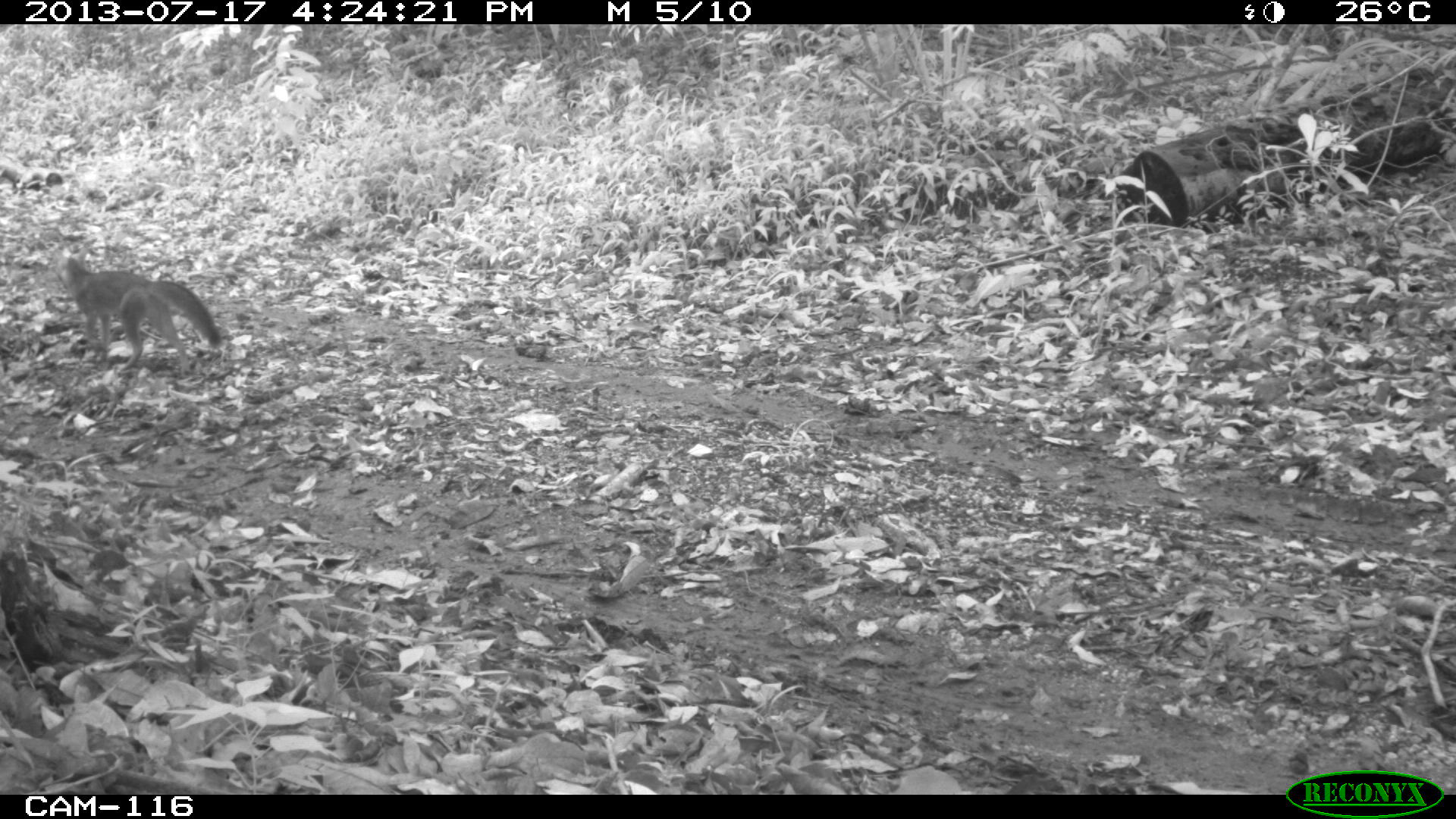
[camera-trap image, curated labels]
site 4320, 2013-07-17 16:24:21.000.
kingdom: Animalia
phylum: Chordata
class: Mammalia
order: Carnivora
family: Canidae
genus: Urocyon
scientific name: Urocyon cinereoargenteus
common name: gray fox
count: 1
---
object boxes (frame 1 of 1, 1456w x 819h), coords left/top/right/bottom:
urocyon cinereoargenteus: 55/246/221/378